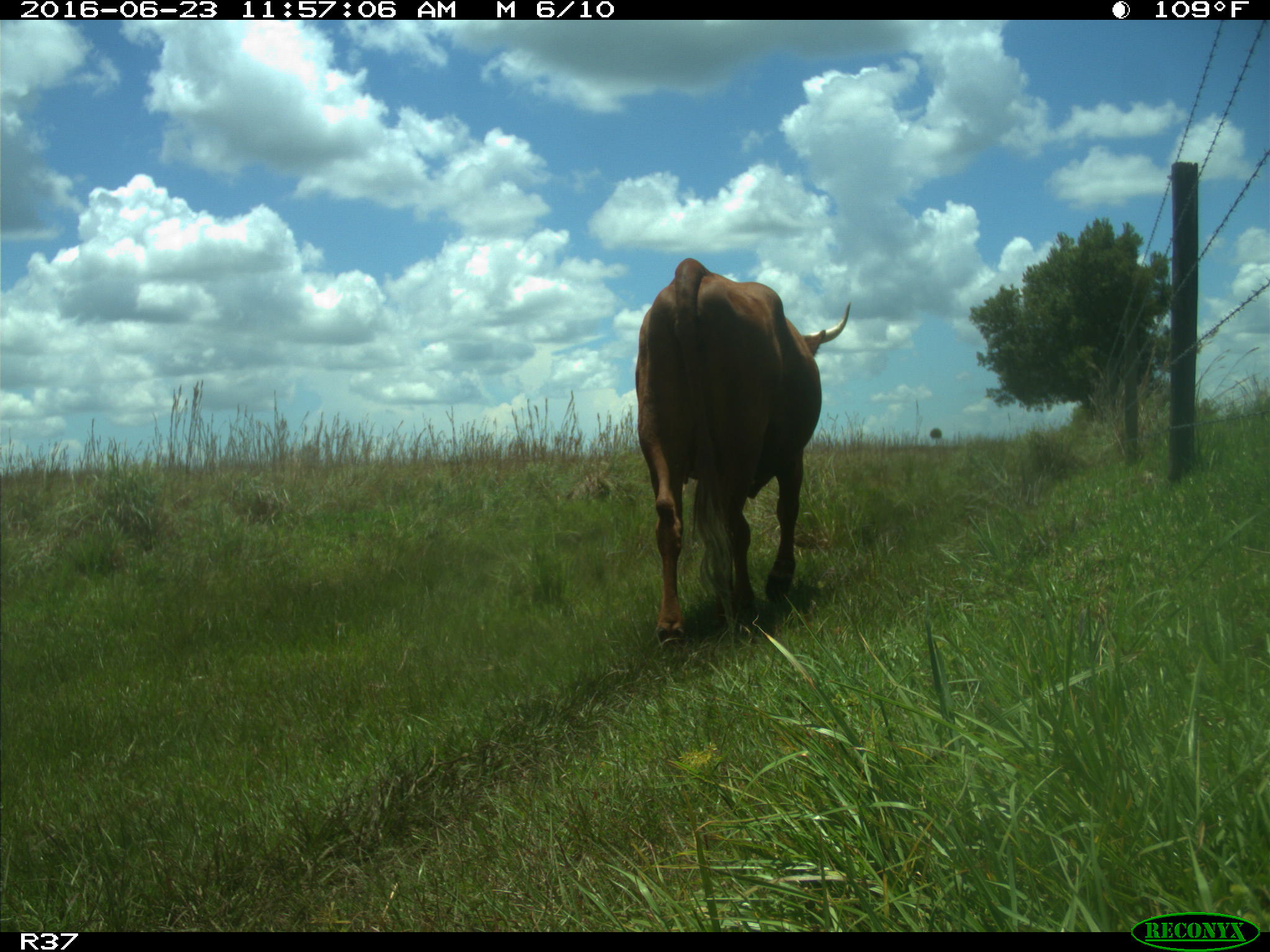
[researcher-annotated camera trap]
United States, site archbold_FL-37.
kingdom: Animalia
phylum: Chordata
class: Mammalia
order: Artiodactyla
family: Bovidae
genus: Bos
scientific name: Bos taurus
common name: domestic cow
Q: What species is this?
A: Bos taurus (domestic cow).